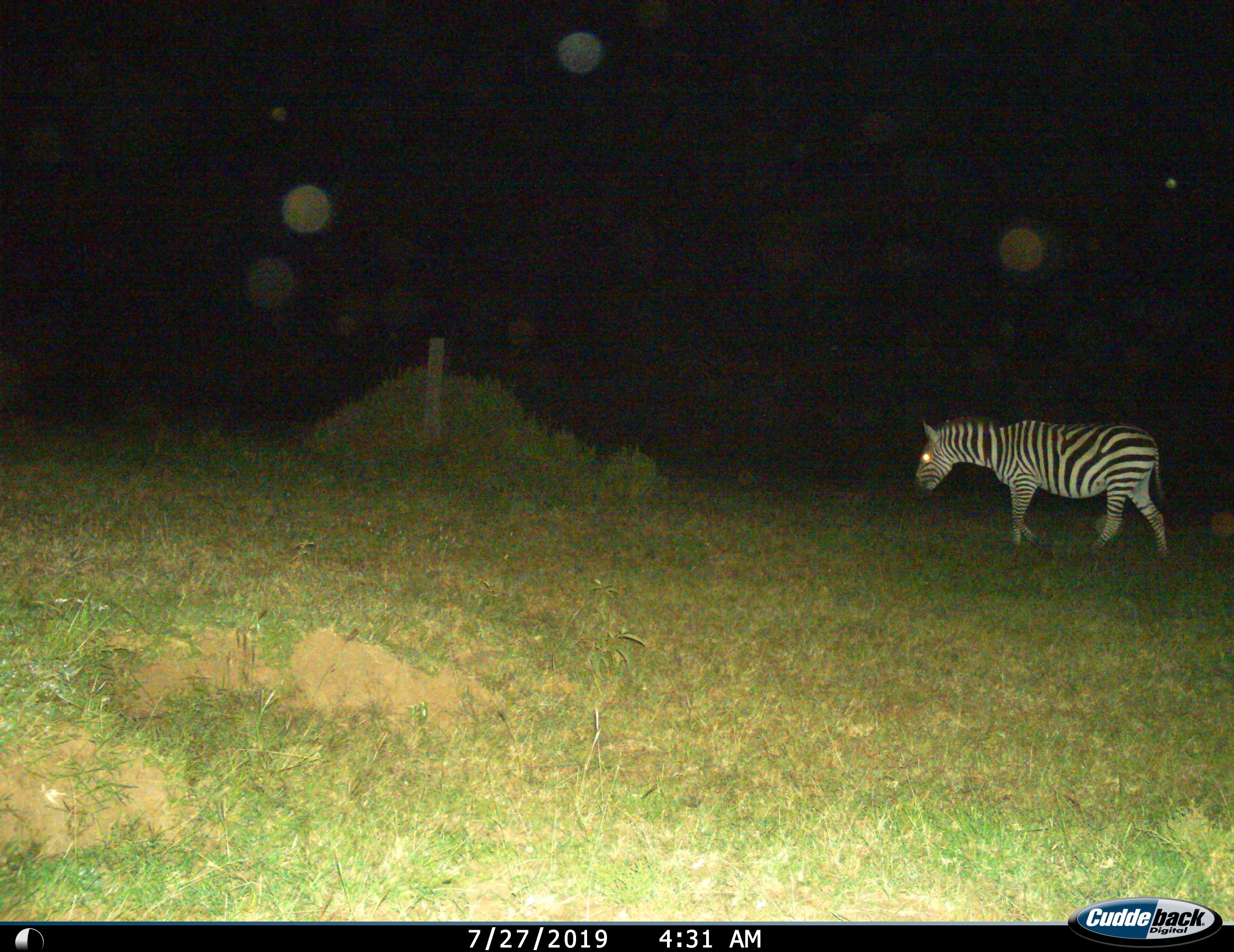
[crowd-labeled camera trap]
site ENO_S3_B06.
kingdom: Animalia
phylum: Chordata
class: Mammalia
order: Perissodactyla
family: Equidae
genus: Equus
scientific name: Equus quagga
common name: plains zebra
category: zebraplains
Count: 1.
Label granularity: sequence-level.